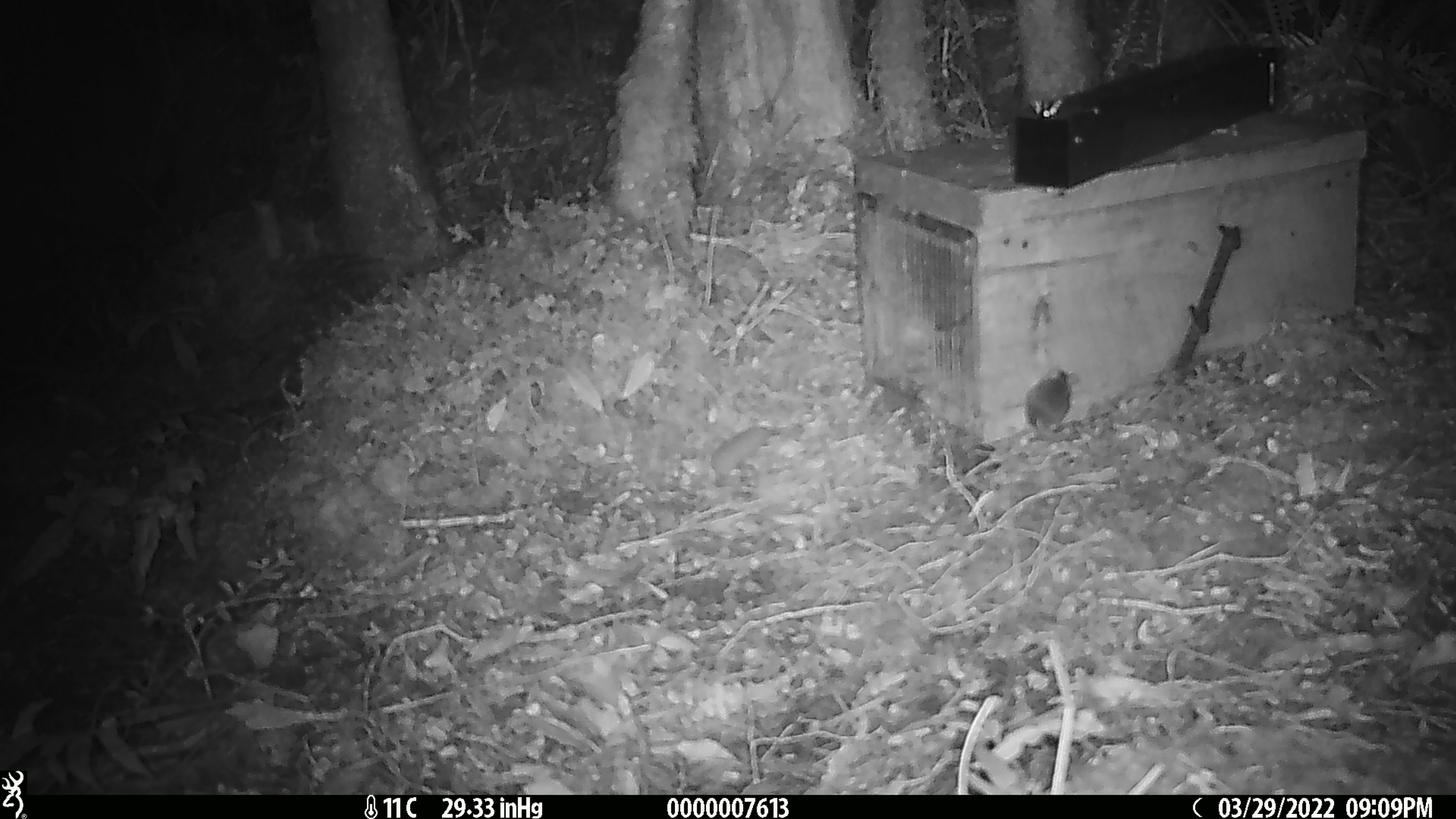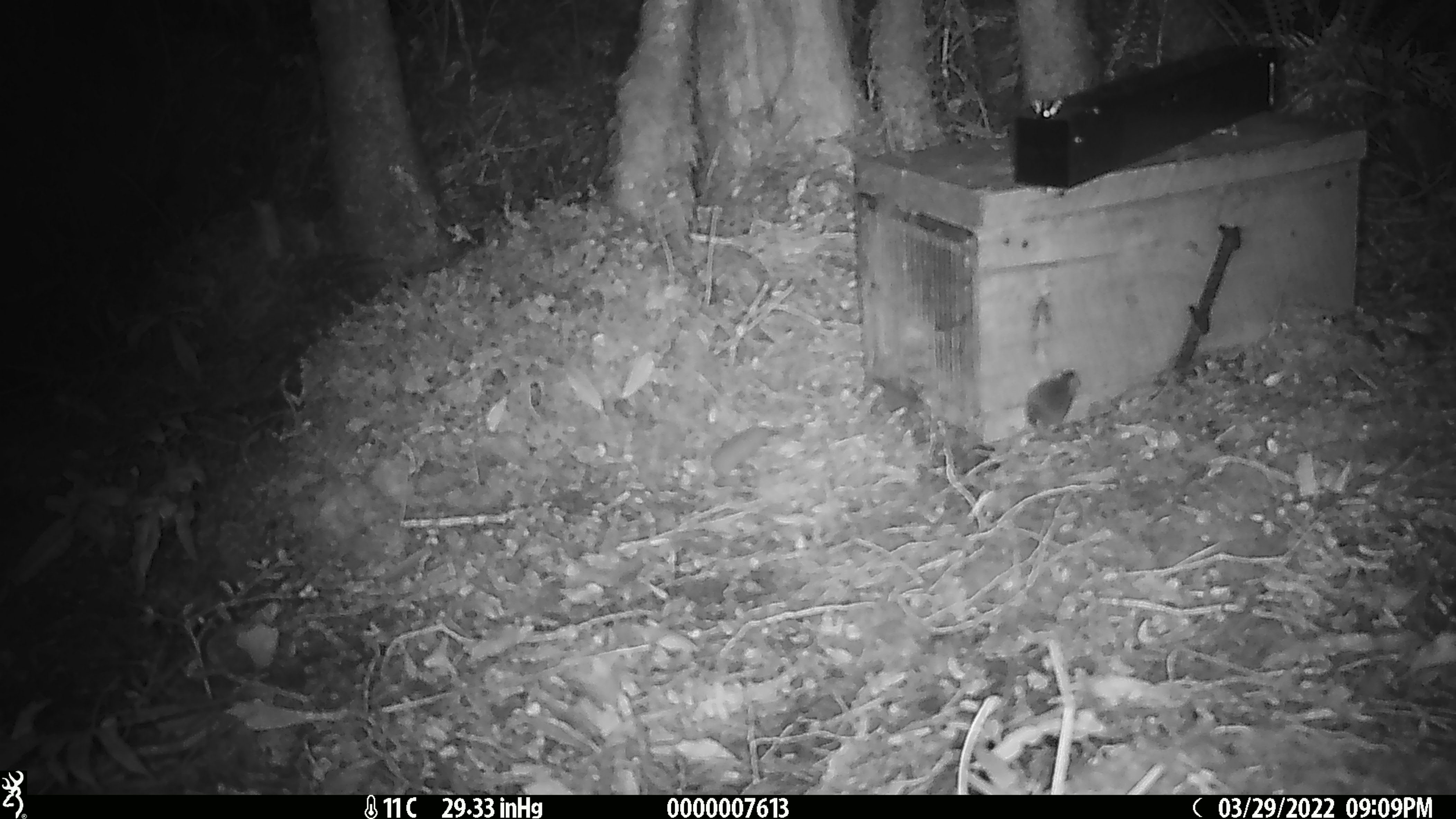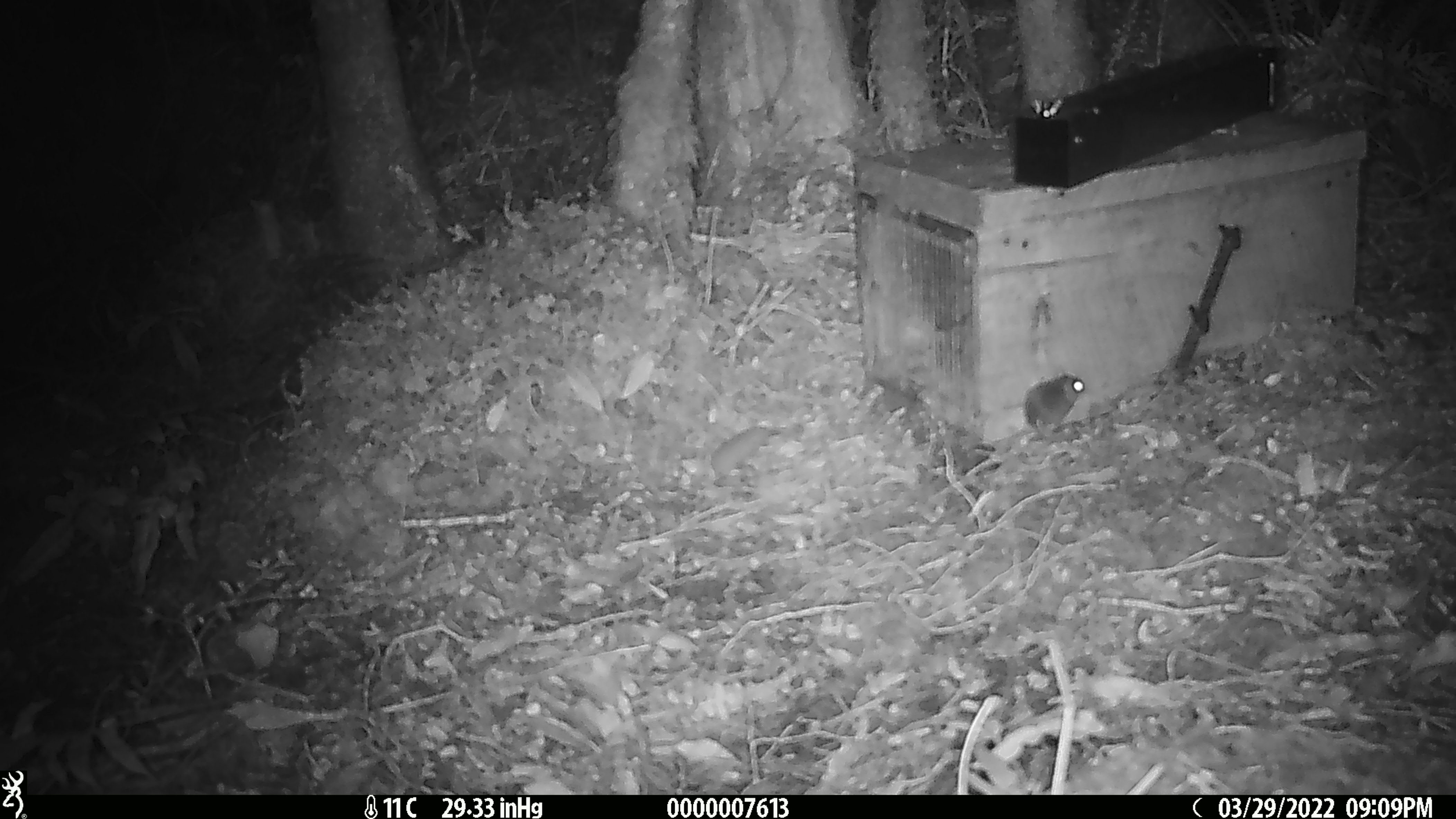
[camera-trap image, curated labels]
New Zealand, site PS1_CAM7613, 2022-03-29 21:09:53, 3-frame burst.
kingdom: Animalia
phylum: Chordata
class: Mammalia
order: Rodentia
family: Muridae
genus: Mus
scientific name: Mus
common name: mouse